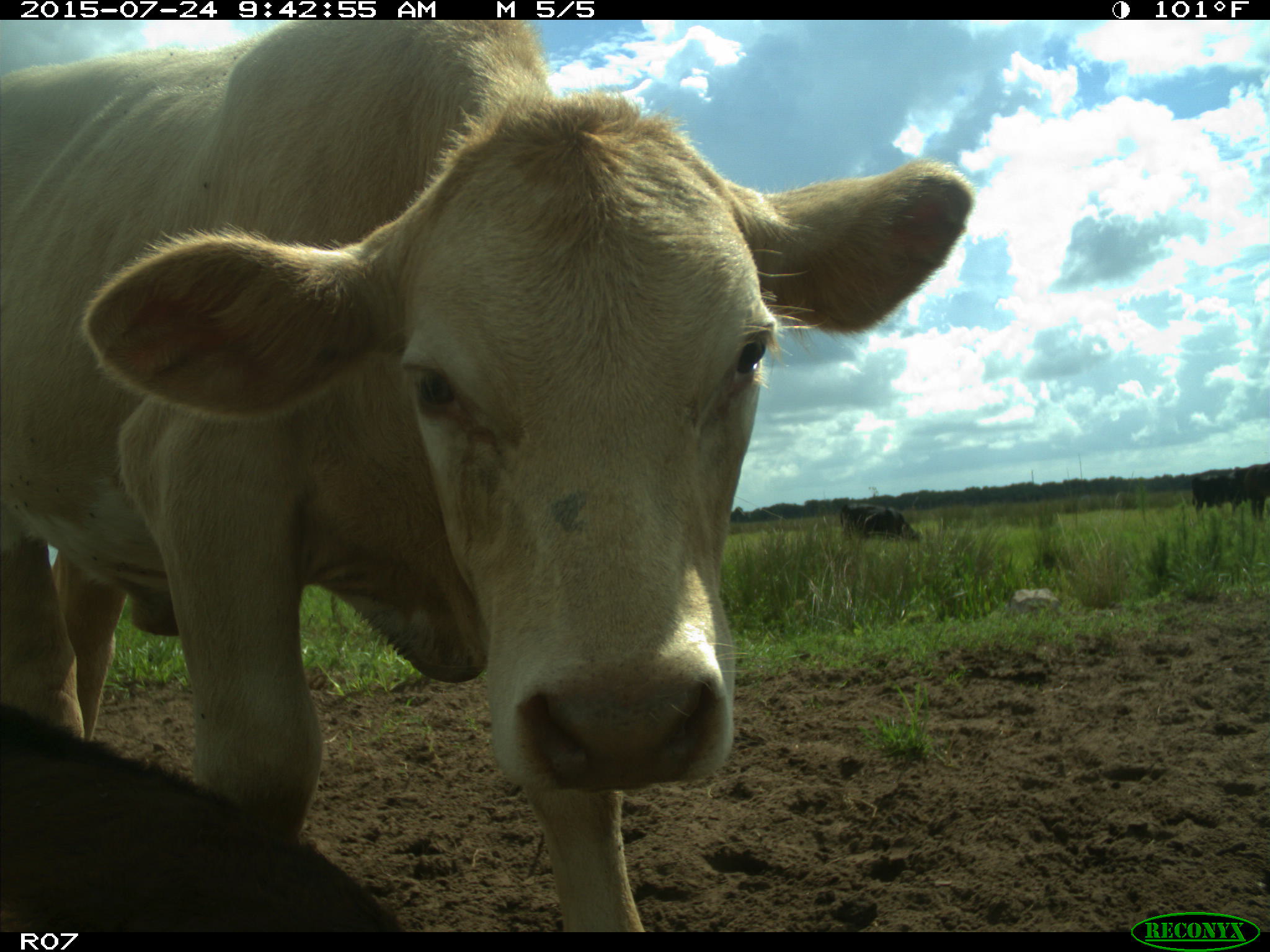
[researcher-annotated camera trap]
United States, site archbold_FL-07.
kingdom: Animalia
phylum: Chordata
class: Mammalia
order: Artiodactyla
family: Bovidae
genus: Bos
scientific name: Bos taurus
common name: domestic cow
Bos taurus (domestic cow).